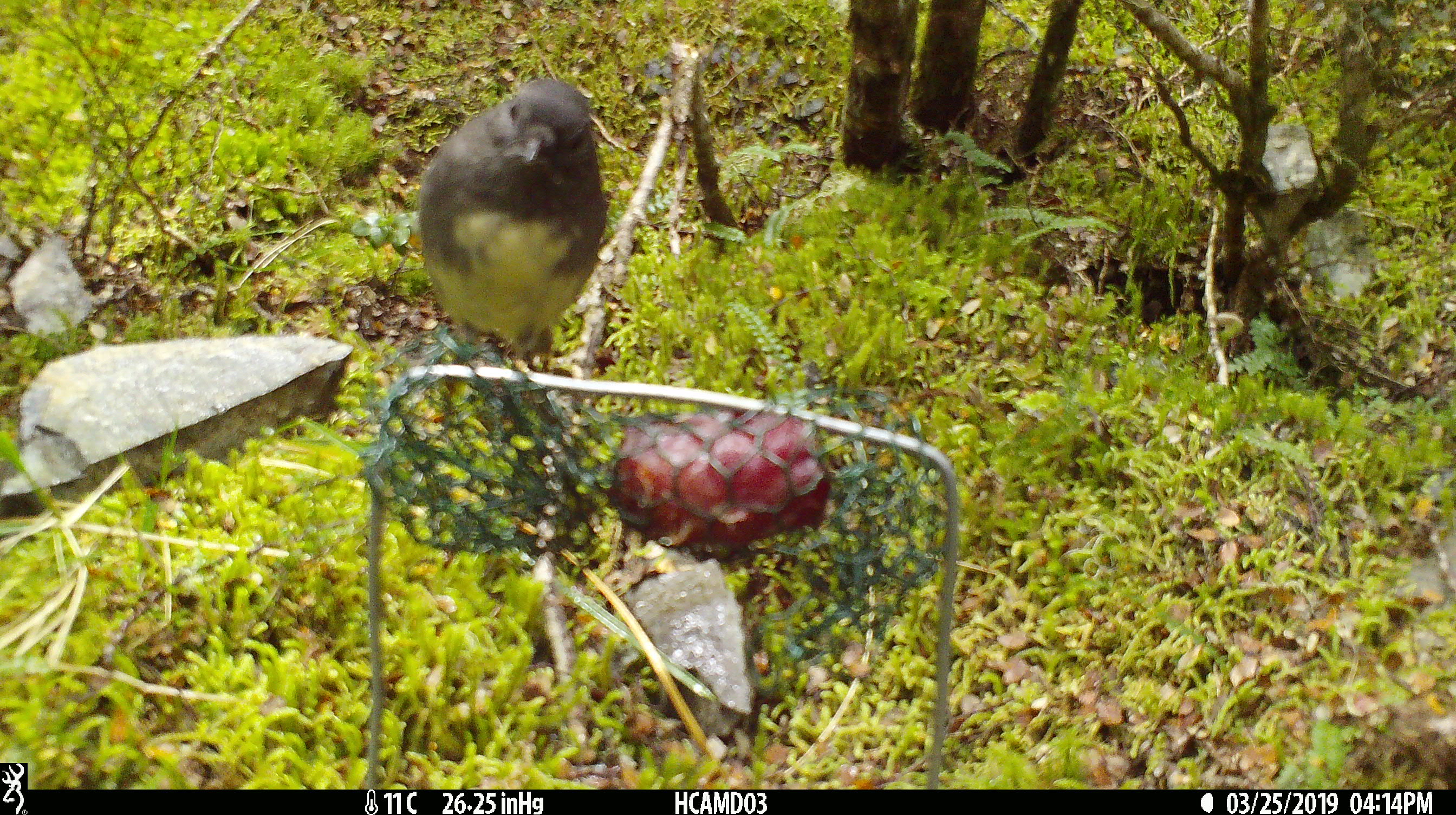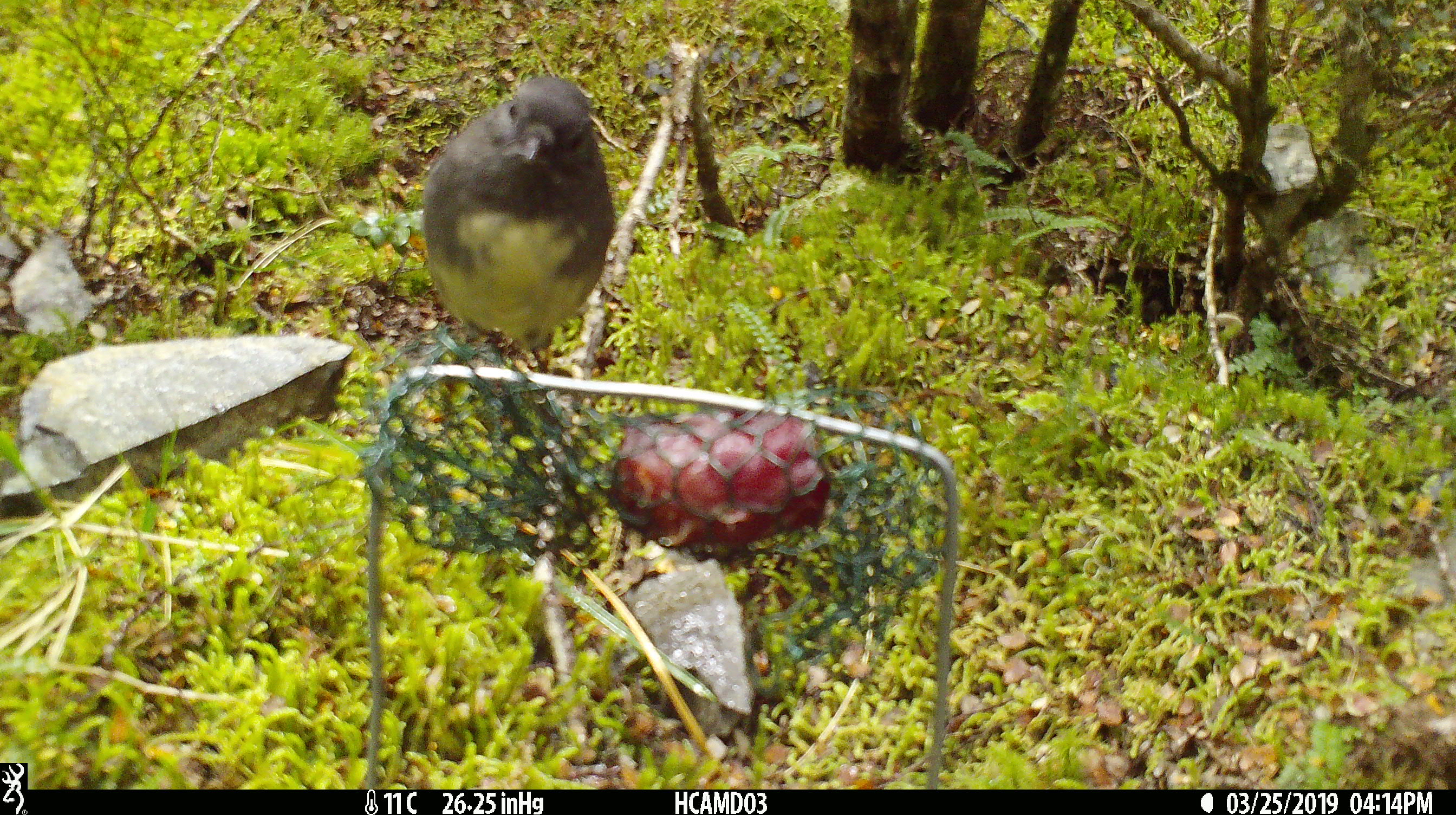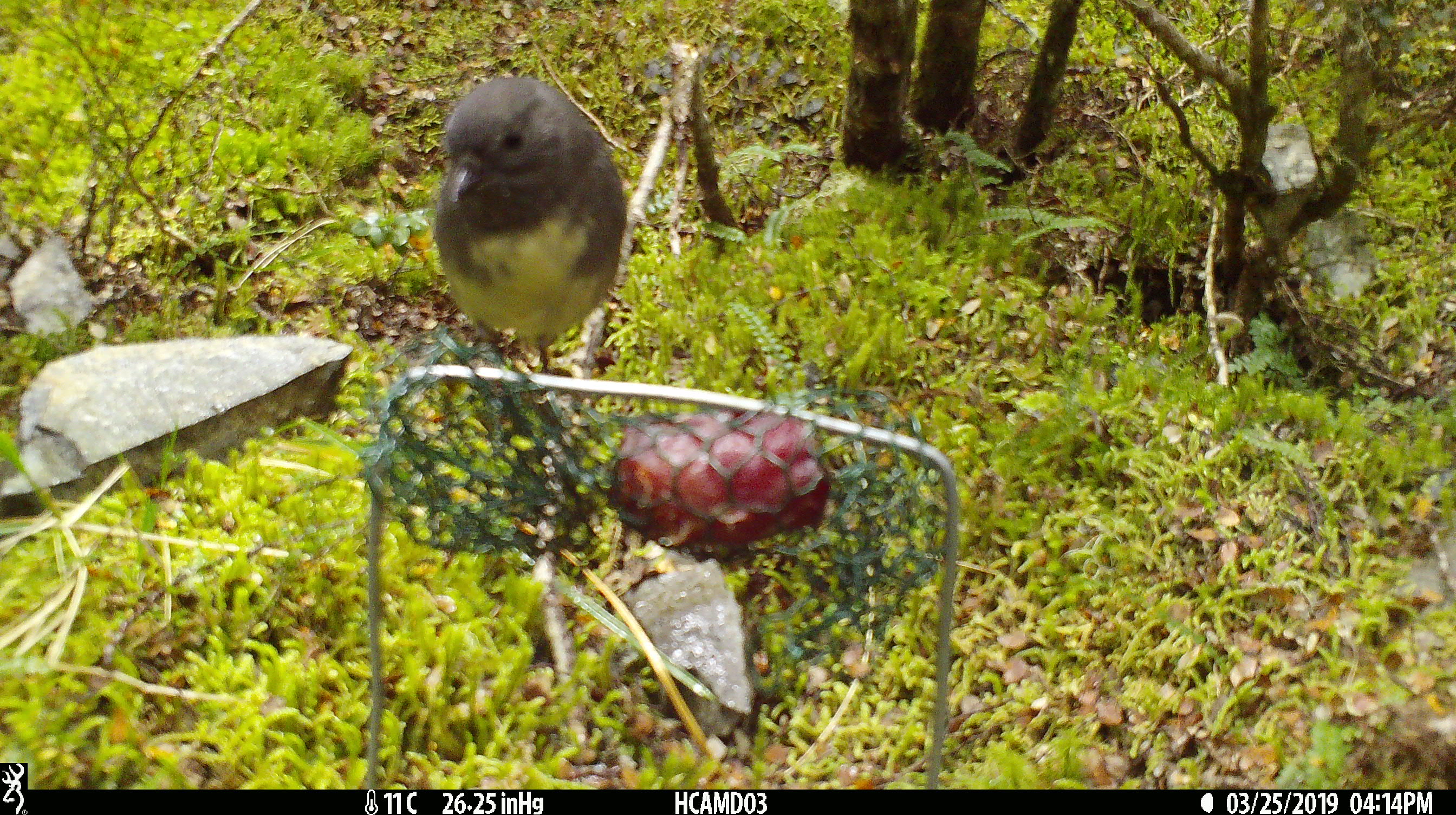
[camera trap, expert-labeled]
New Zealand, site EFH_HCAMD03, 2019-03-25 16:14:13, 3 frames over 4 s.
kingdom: Animalia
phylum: Chordata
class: Aves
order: Passeriformes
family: Petroicidae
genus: Petroica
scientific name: Petroica australis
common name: new zealand robin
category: robin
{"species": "robin (new zealand robin) (Petroica australis)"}